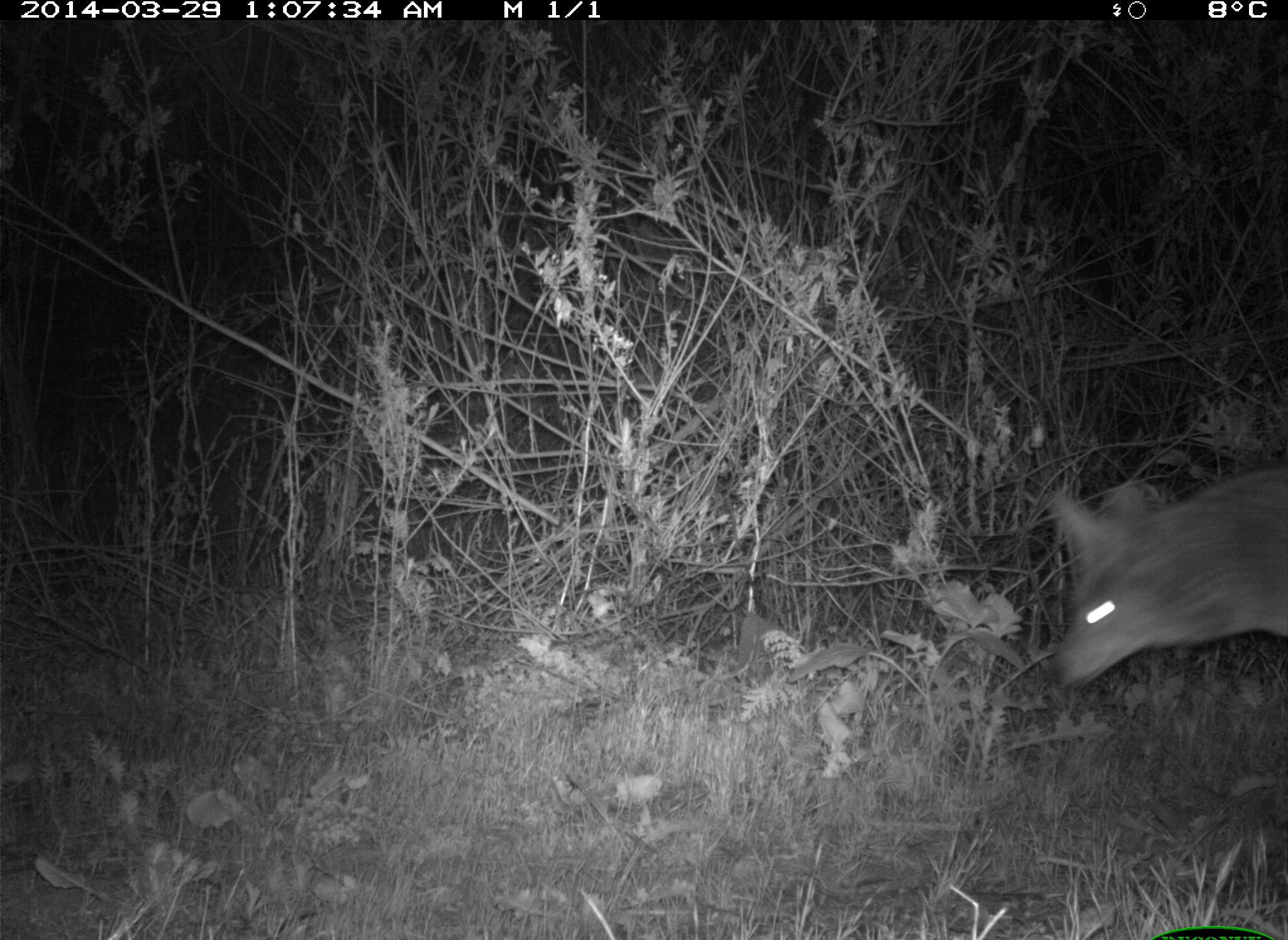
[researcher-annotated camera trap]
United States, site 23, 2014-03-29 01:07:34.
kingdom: Animalia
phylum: Chordata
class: Mammalia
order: Carnivora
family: Canidae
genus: Canis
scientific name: Canis latrans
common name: coyote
Coyote (Canis latrans).